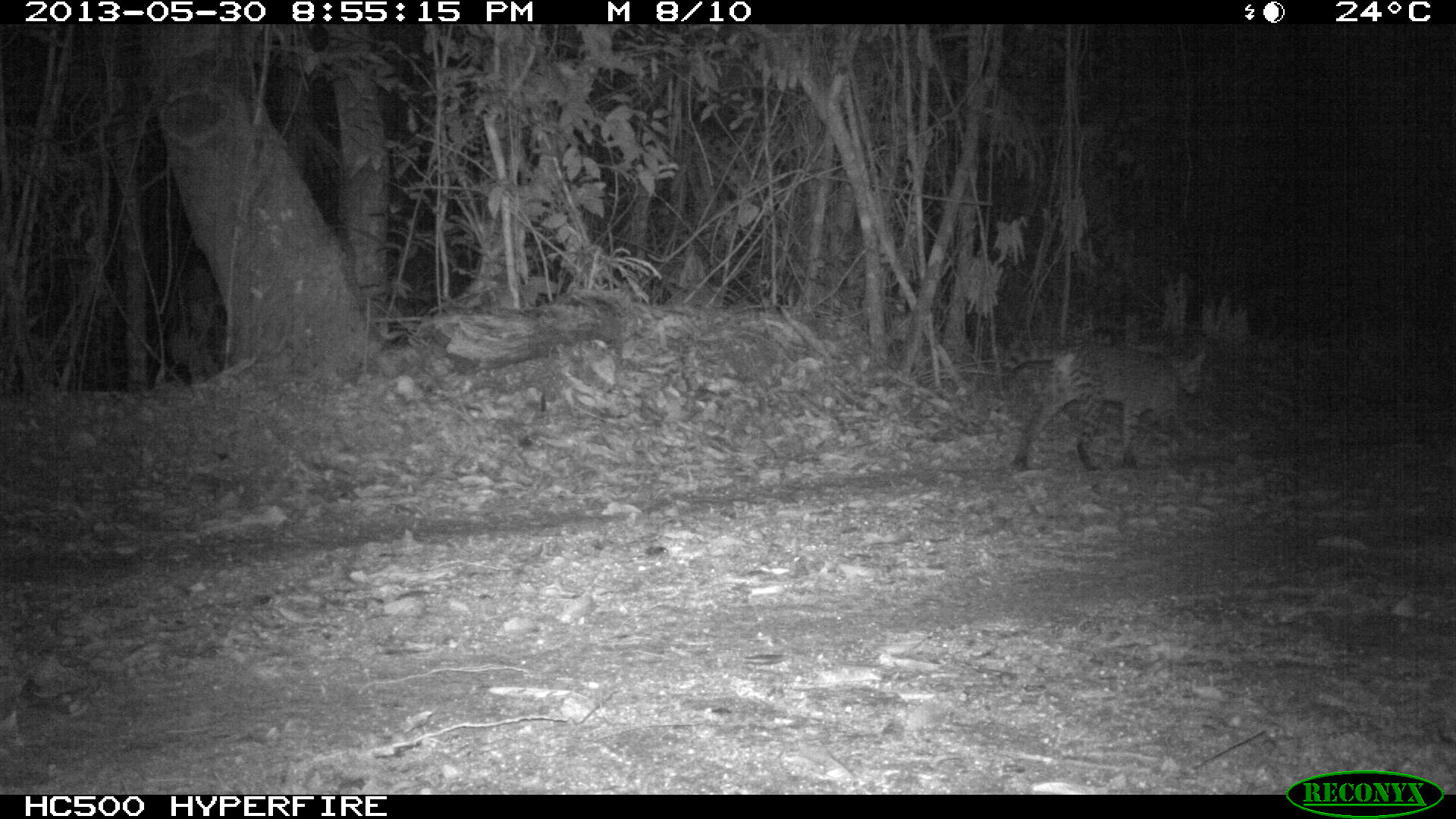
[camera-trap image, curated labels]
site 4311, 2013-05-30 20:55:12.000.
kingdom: Animalia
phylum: Chordata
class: Mammalia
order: Carnivora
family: Felidae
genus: Leopardus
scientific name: Leopardus pardalis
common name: ocelot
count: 1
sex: female